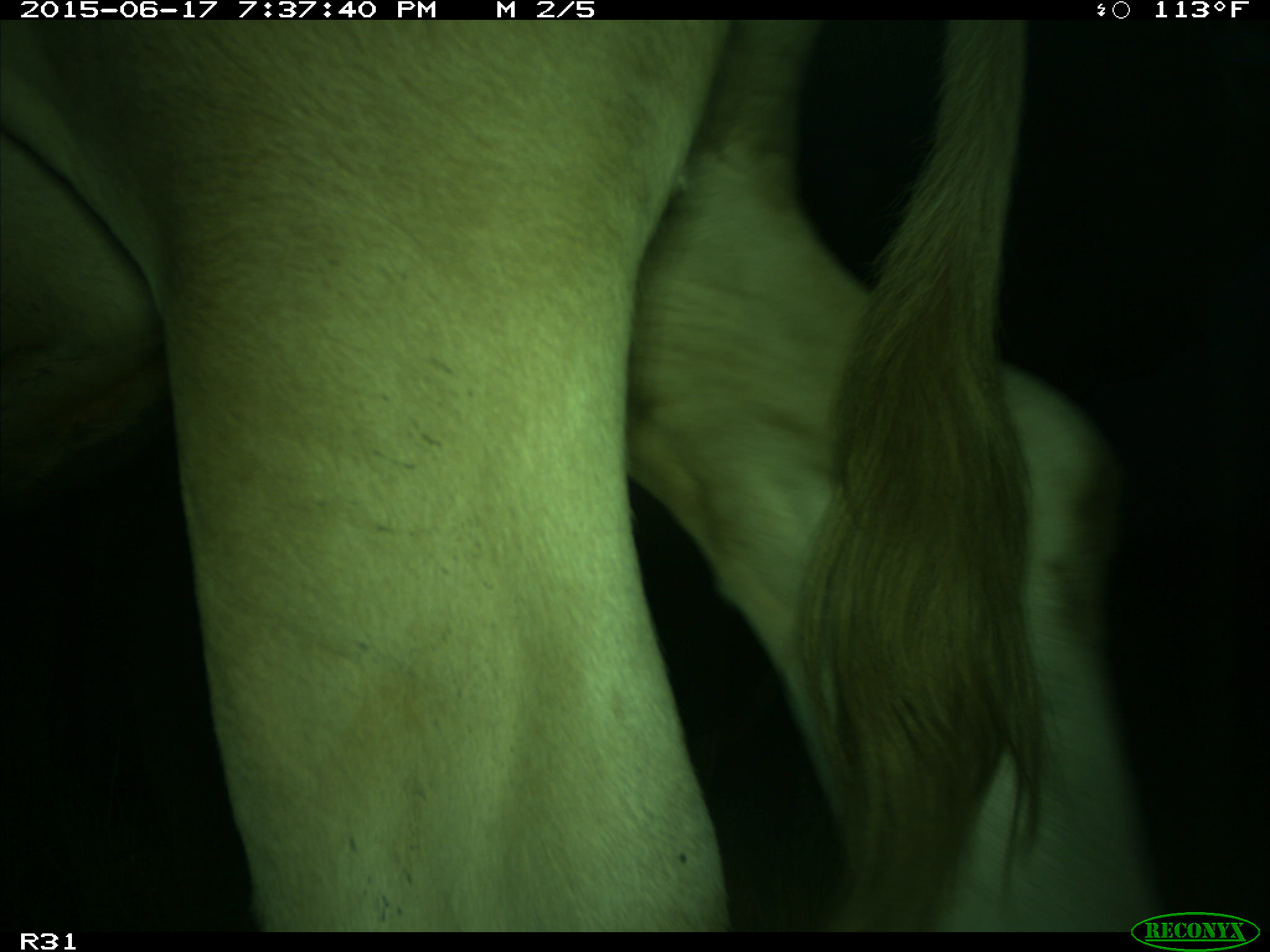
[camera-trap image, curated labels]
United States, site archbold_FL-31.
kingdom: Animalia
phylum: Chordata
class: Mammalia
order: Artiodactyla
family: Bovidae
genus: Bos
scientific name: Bos taurus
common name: domestic cow